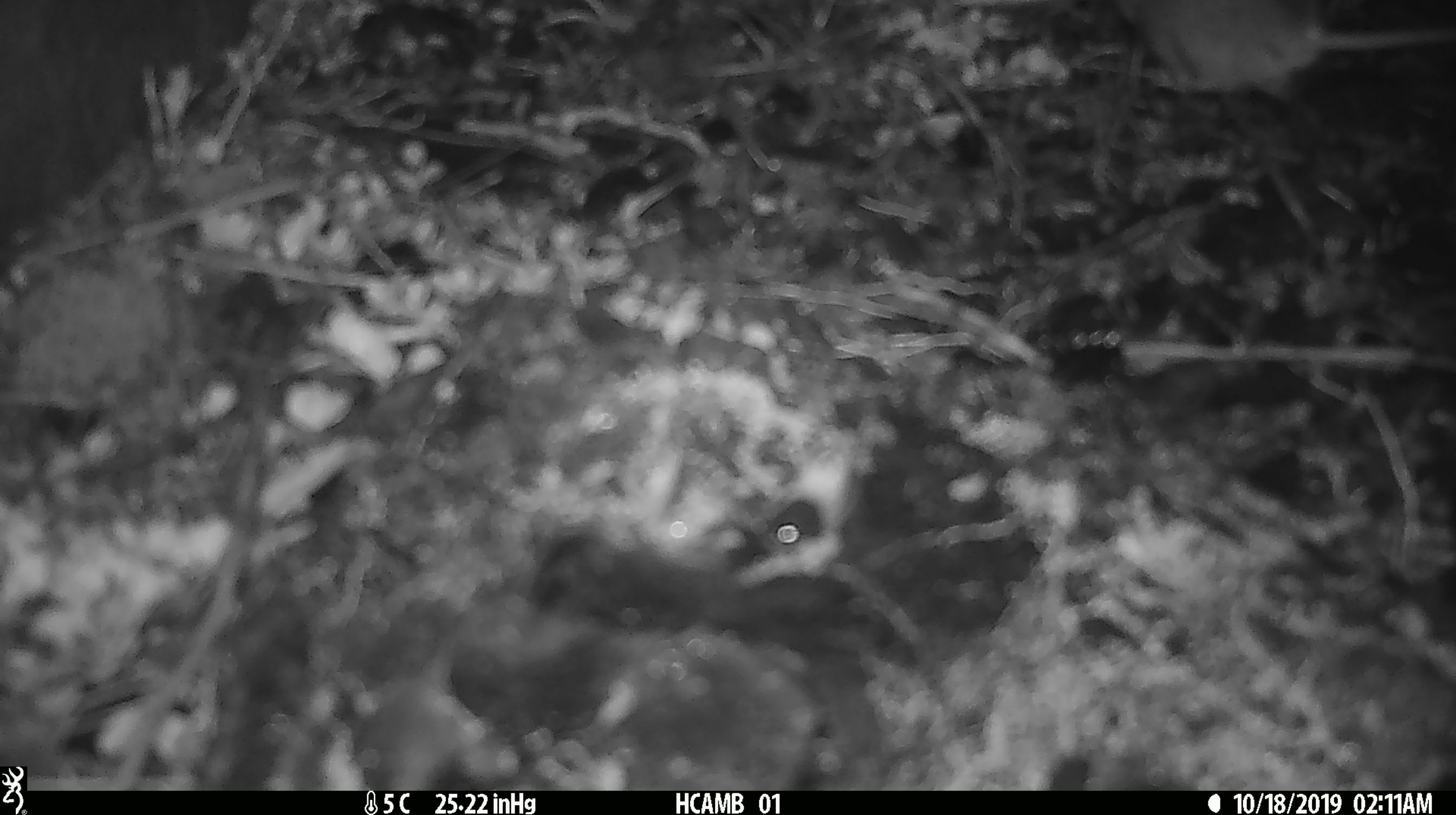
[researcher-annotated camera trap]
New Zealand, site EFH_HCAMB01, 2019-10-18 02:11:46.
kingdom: Animalia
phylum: Chordata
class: Mammalia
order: Rodentia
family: Muridae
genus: Mus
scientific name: Mus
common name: mouse